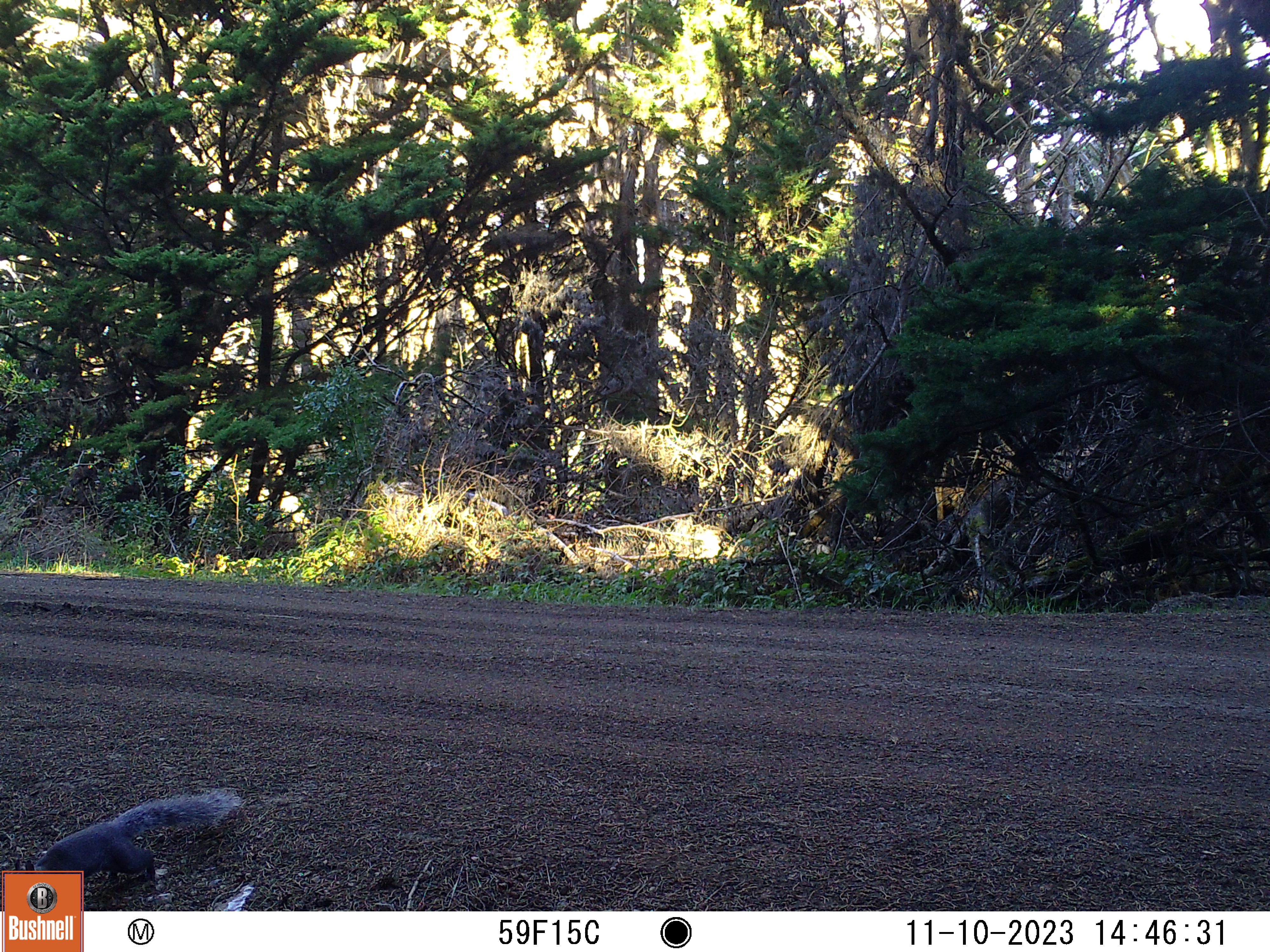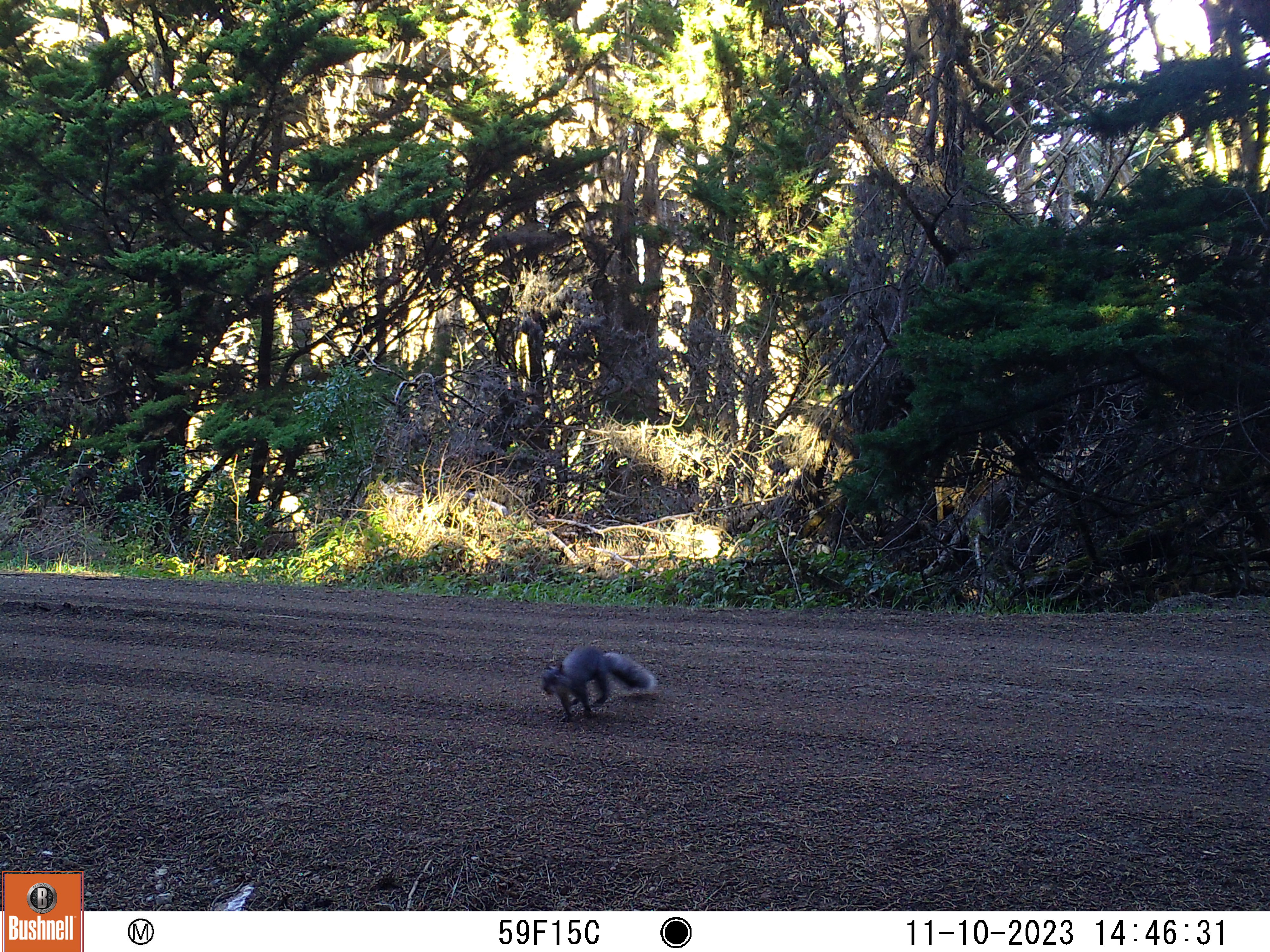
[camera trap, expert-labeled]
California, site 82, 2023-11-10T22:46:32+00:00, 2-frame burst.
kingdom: Animalia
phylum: Chordata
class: Mammalia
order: Rodentia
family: Sciuridae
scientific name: Sciuridae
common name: squirrel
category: unknown squirrel